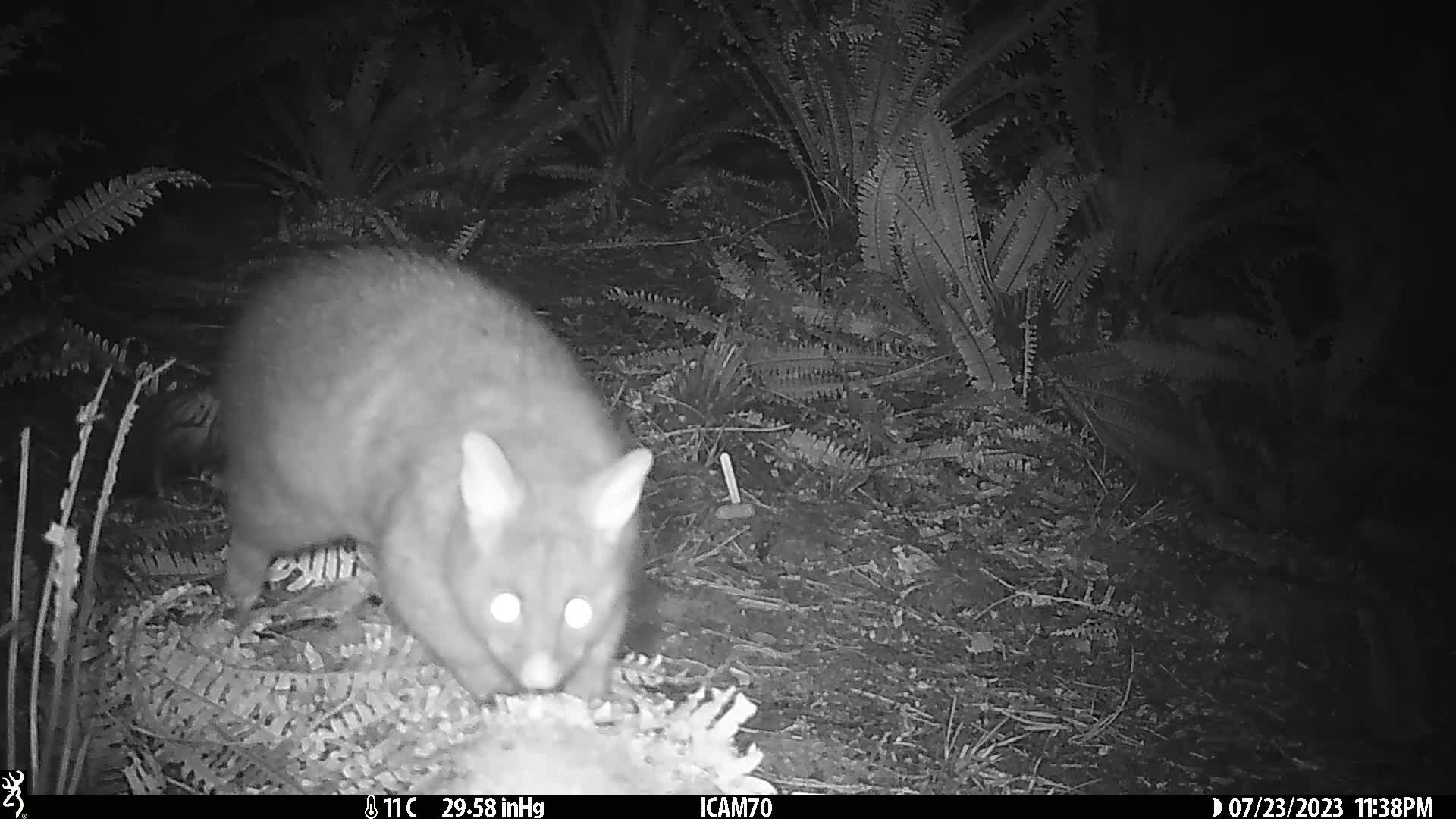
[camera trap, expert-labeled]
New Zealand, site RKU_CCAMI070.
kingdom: Animalia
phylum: Chordata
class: Mammalia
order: Diprotodontia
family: Phalangeridae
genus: Trichosurus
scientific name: Trichosurus vulpecula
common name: common brushtail possum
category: possum